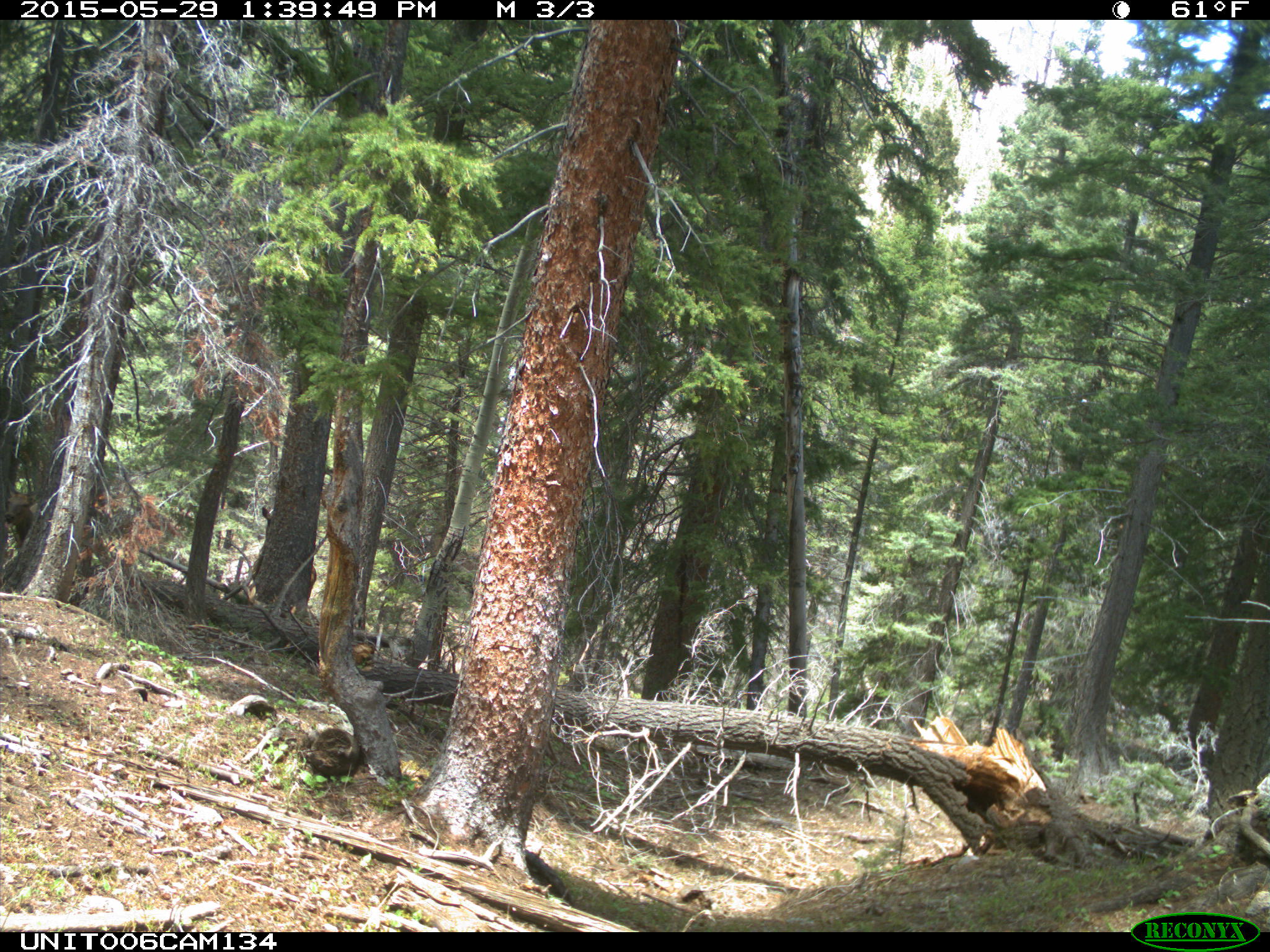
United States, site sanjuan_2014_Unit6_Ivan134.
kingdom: Animalia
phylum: Chordata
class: Mammalia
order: Artiodactyla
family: Cervidae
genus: Cervus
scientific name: Cervus elaphus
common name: red deer